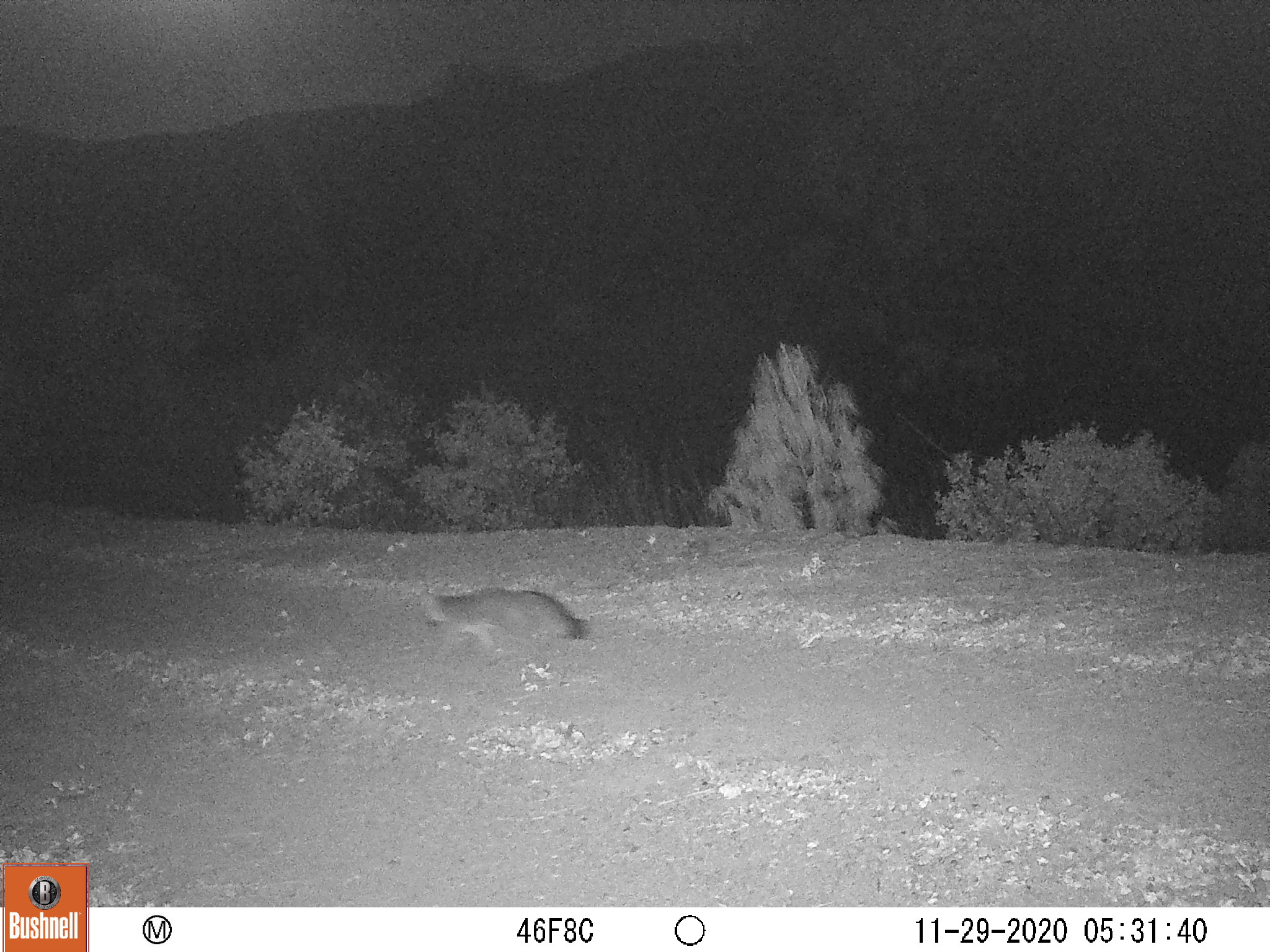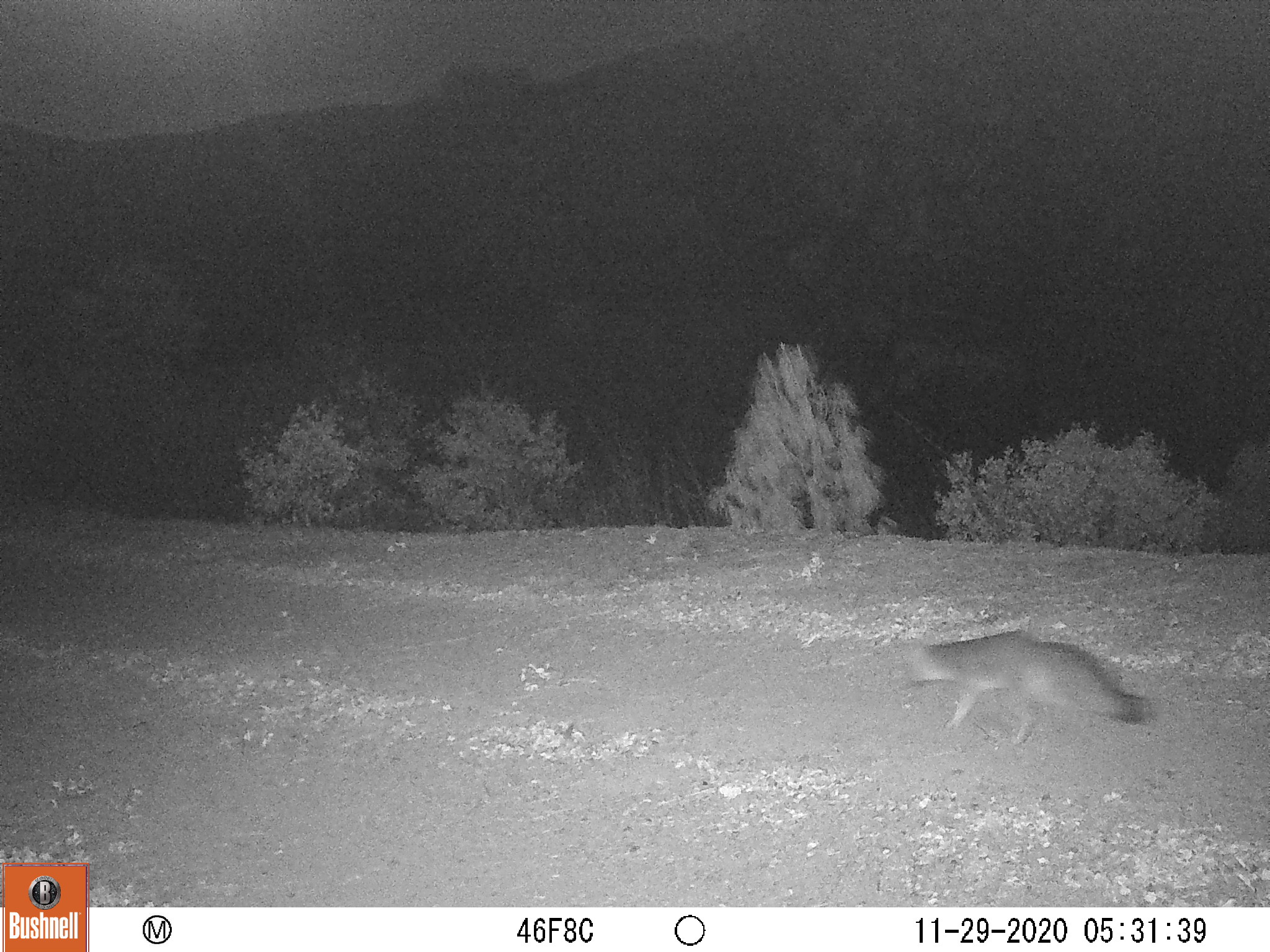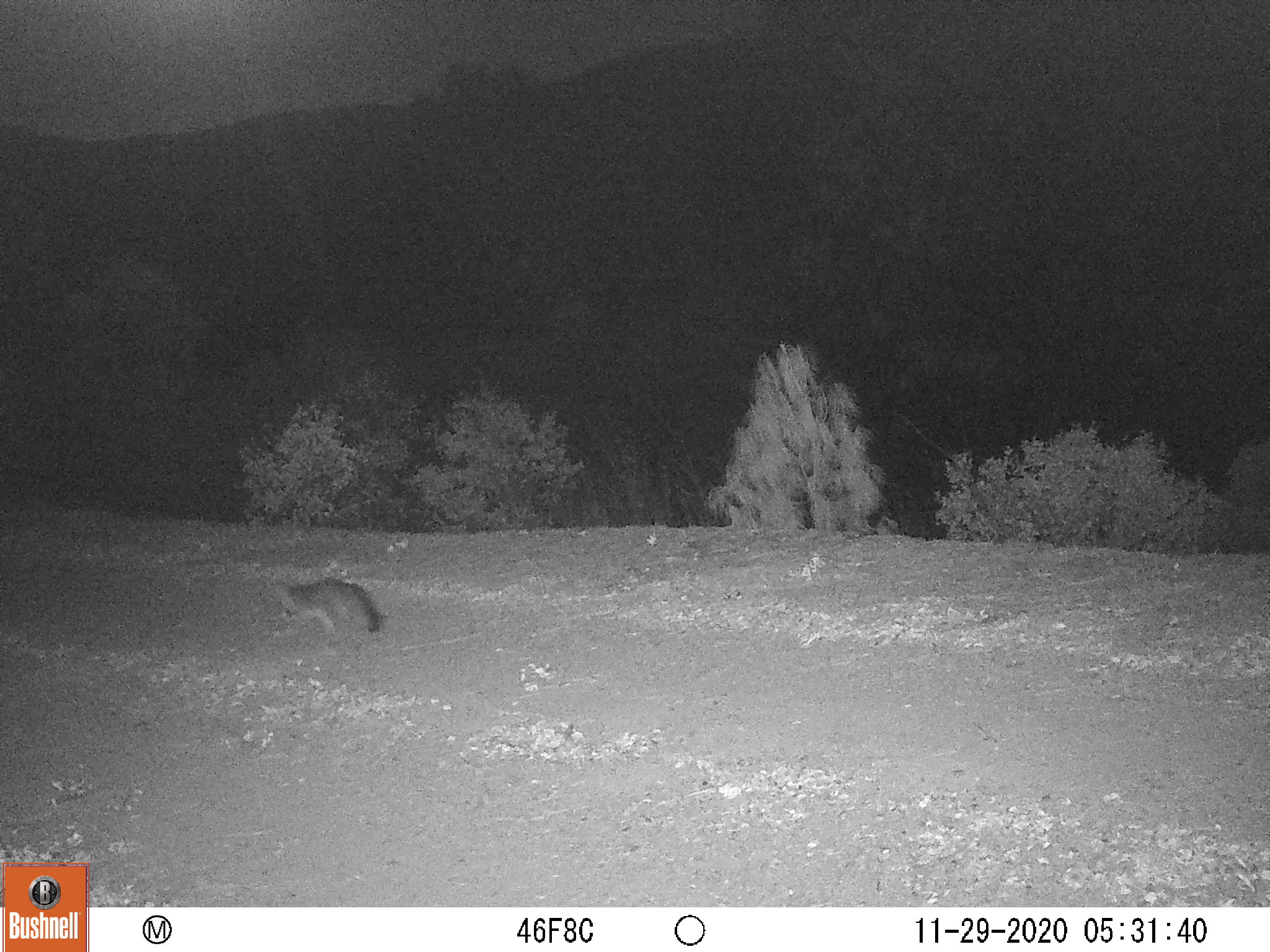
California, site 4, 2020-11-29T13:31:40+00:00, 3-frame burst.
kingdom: Animalia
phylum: Chordata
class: Mammalia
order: Carnivora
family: Canidae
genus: Urocyon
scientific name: Urocyon cinereoargenteus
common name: gray fox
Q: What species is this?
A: Gray fox (Urocyon cinereoargenteus).